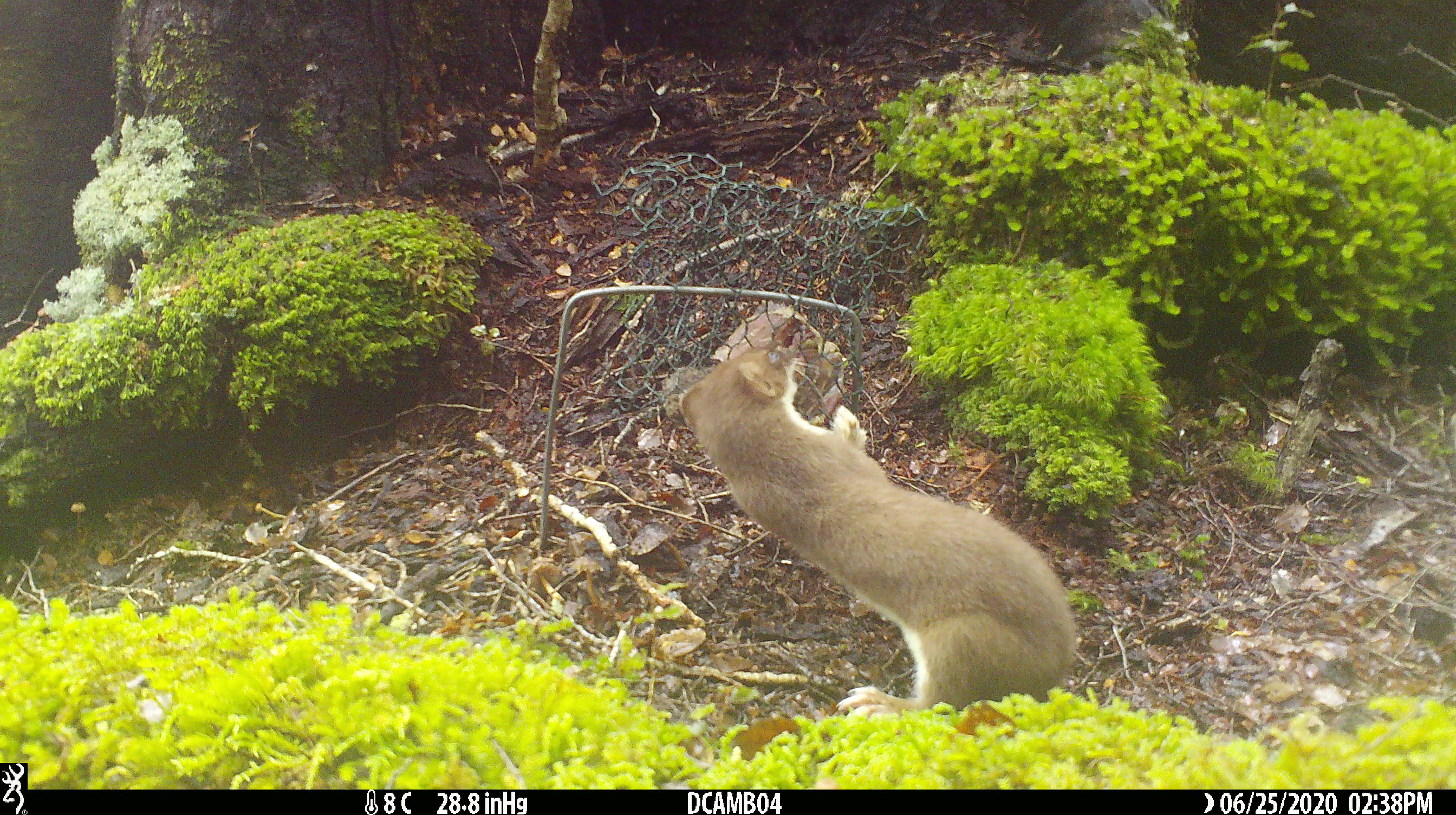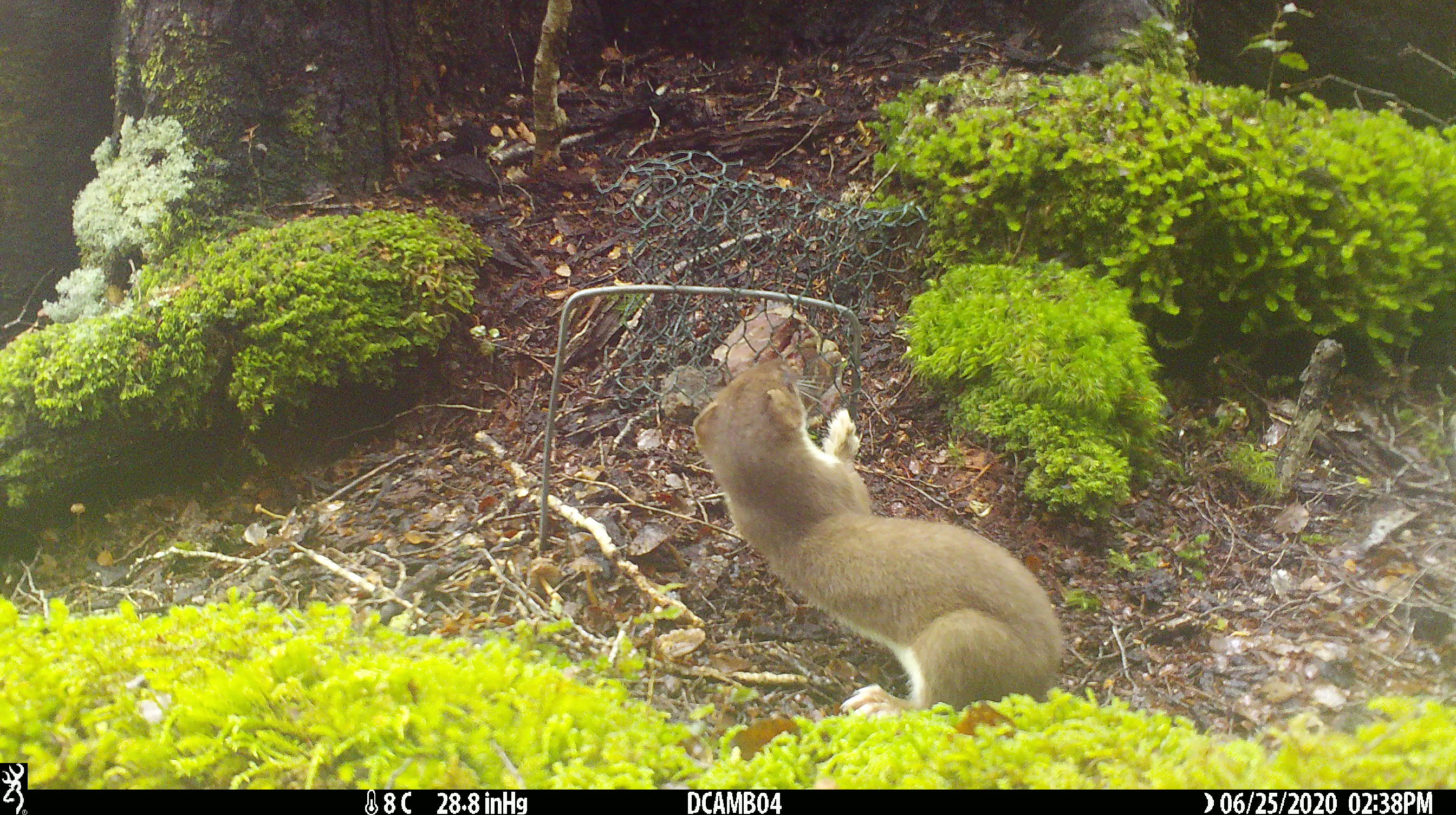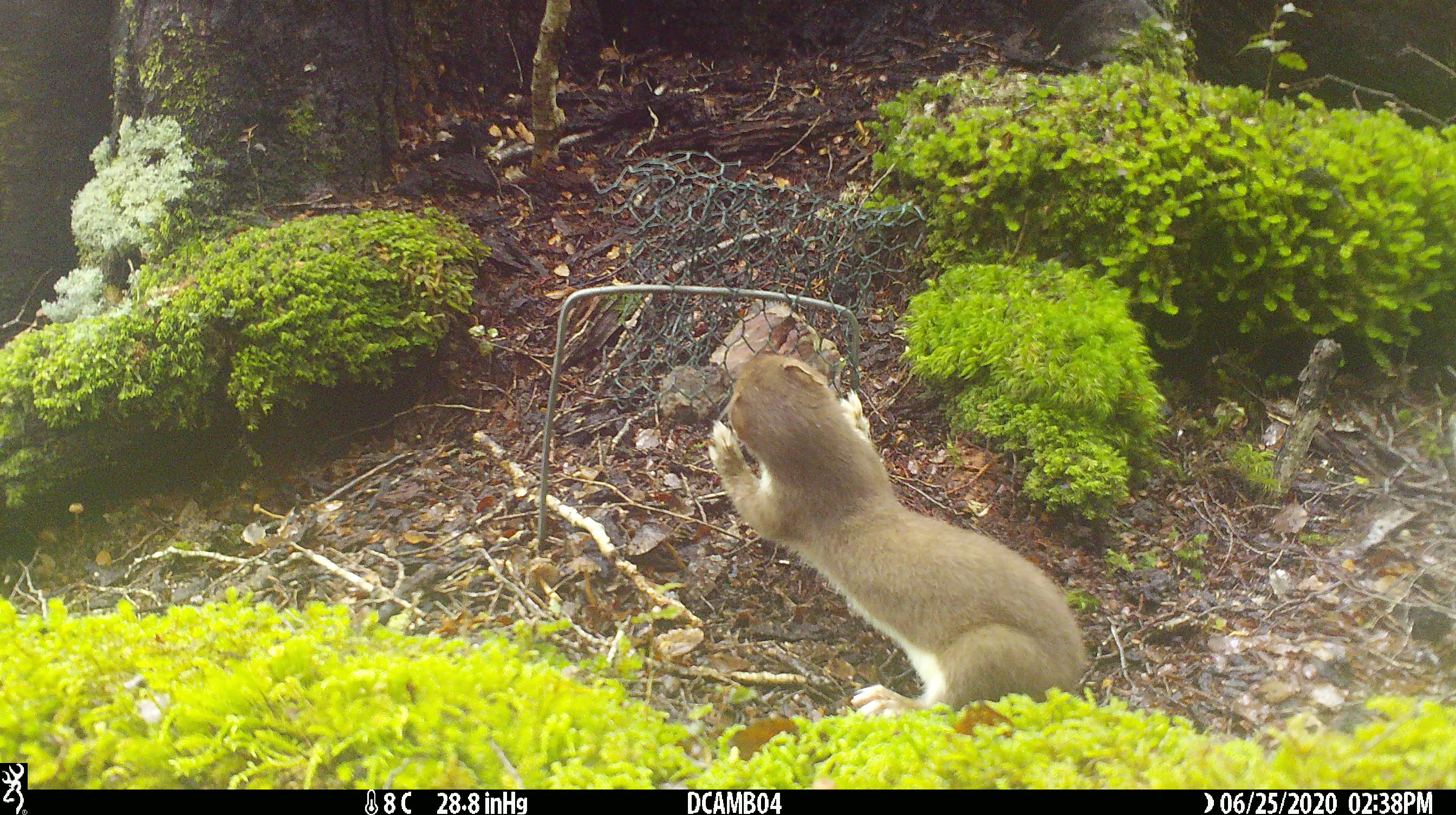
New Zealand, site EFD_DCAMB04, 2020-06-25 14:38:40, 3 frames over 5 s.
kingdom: Animalia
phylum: Chordata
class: Mammalia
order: Carnivora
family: Mustelidae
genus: Mustela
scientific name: Mustela erminea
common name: stoat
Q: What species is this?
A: Stoat (Mustela erminea).